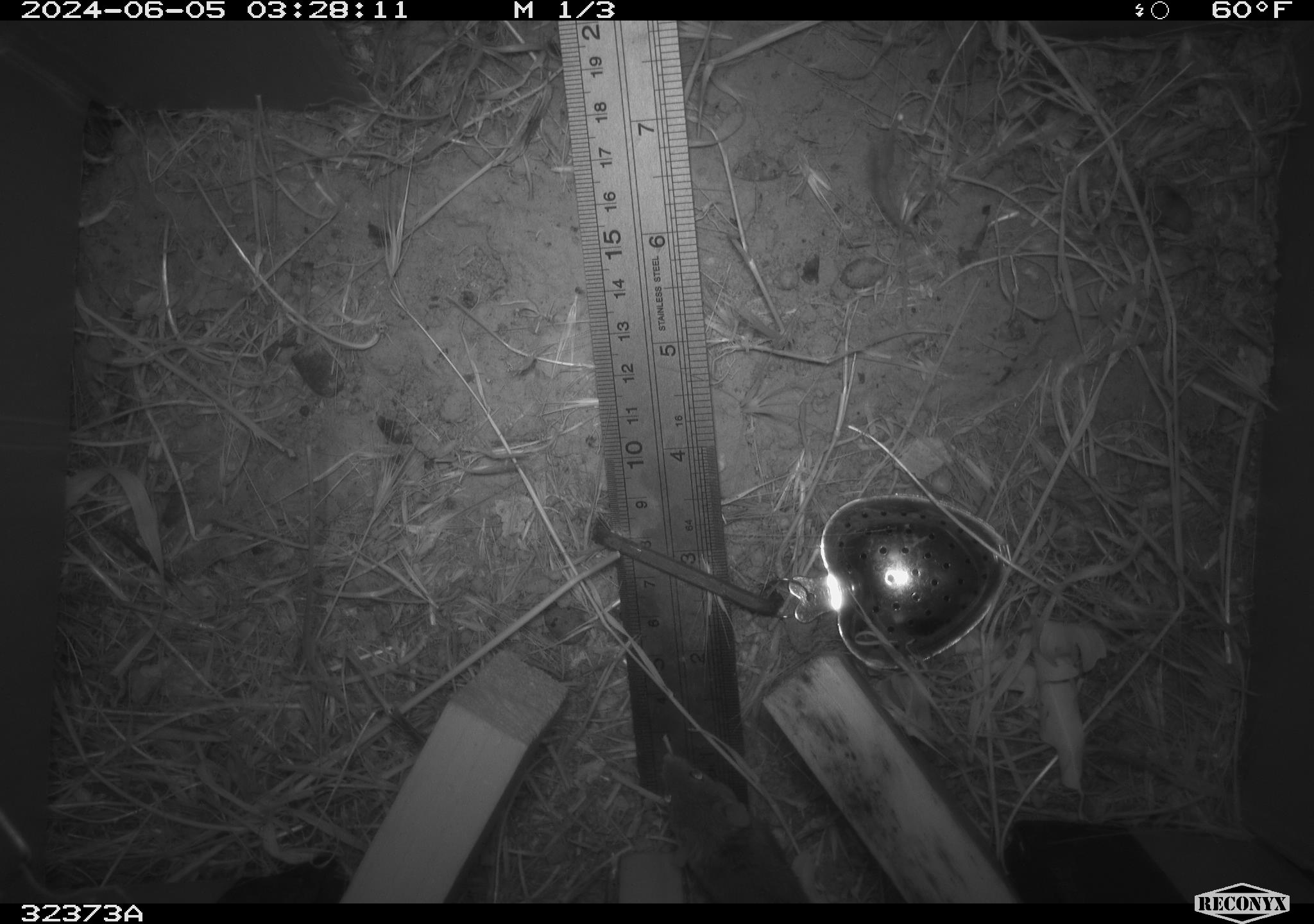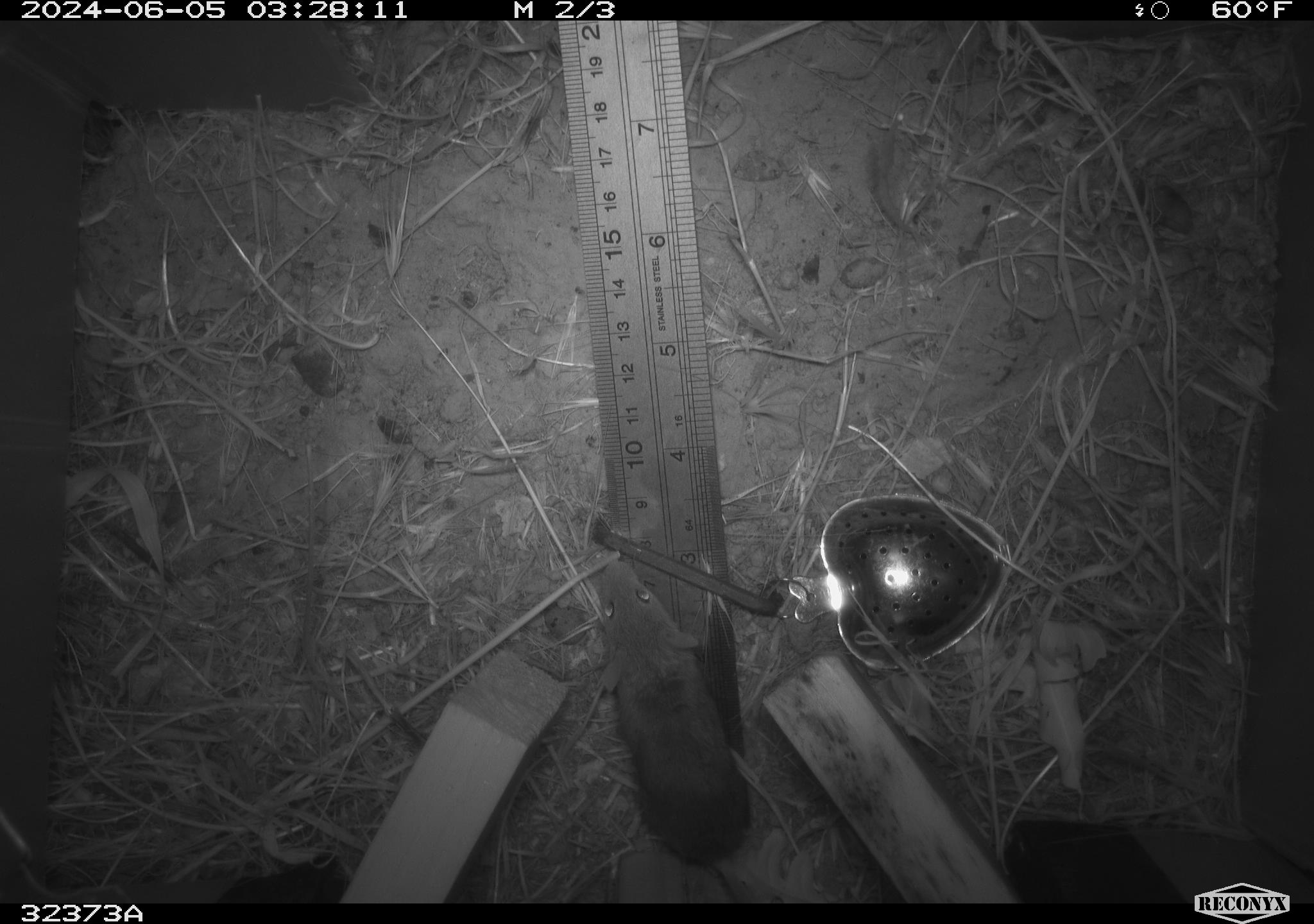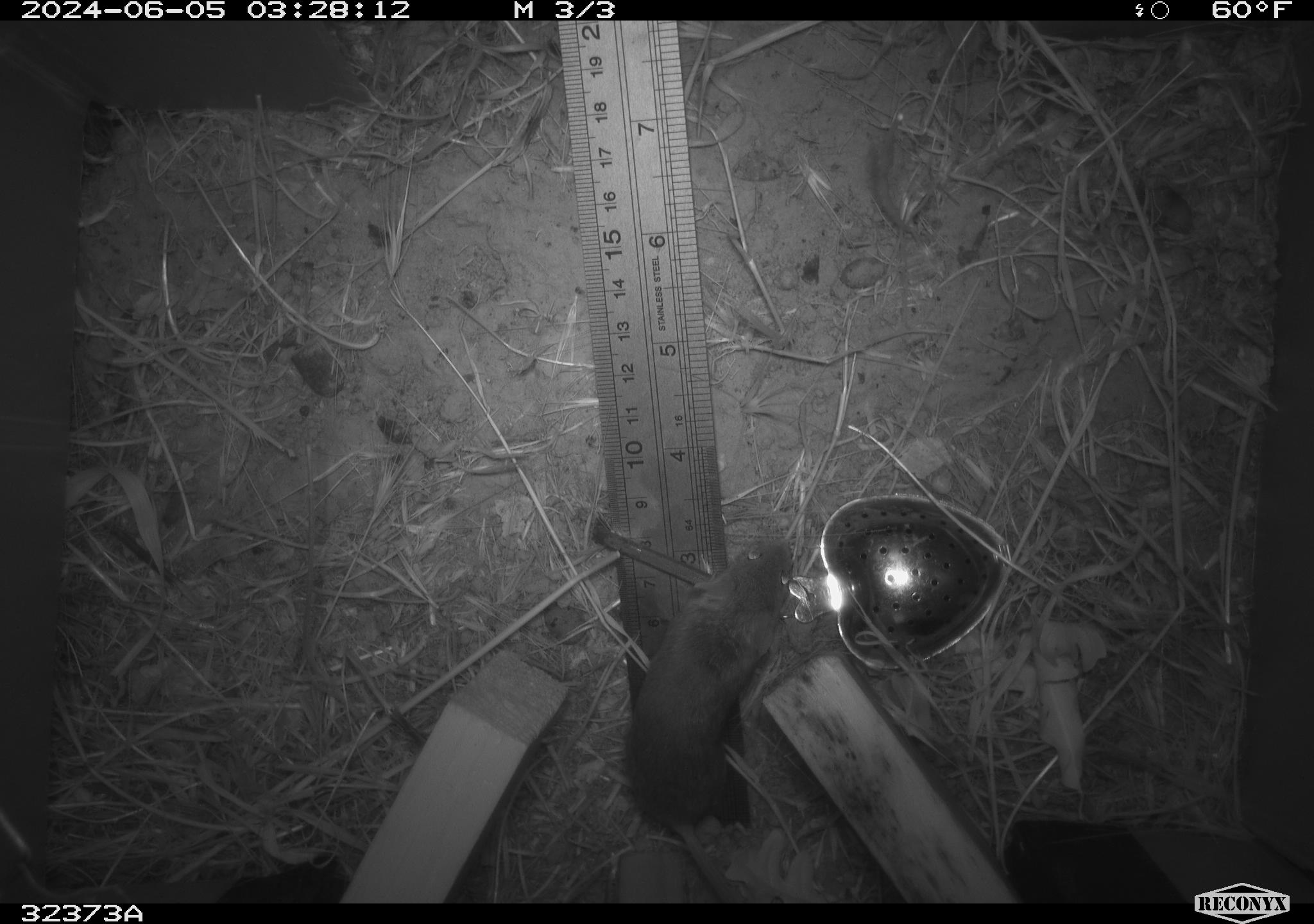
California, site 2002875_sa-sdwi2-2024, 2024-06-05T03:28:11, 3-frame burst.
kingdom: Animalia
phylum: Chordata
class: Mammalia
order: Rodentia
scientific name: Rodentia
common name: mouse species